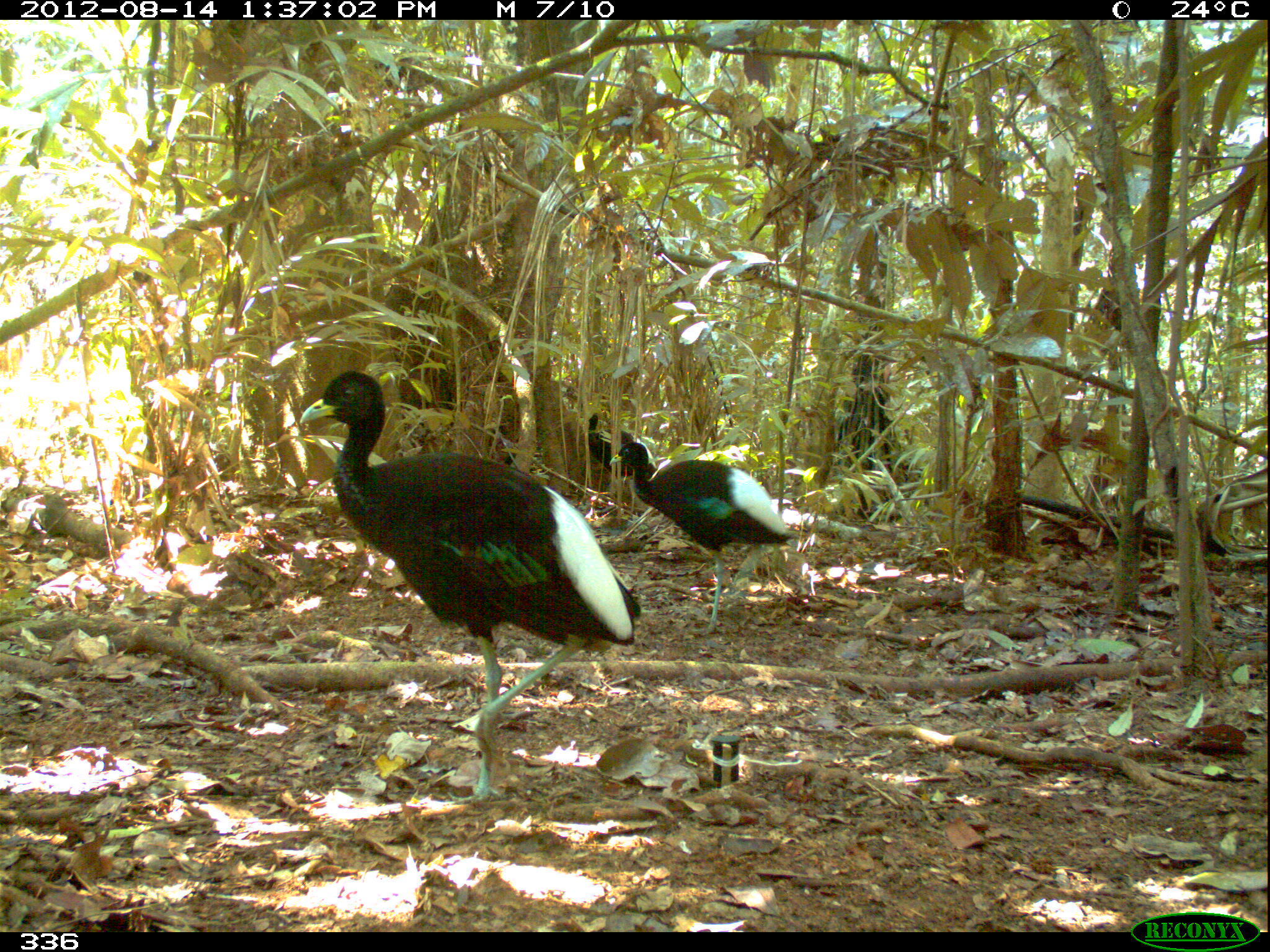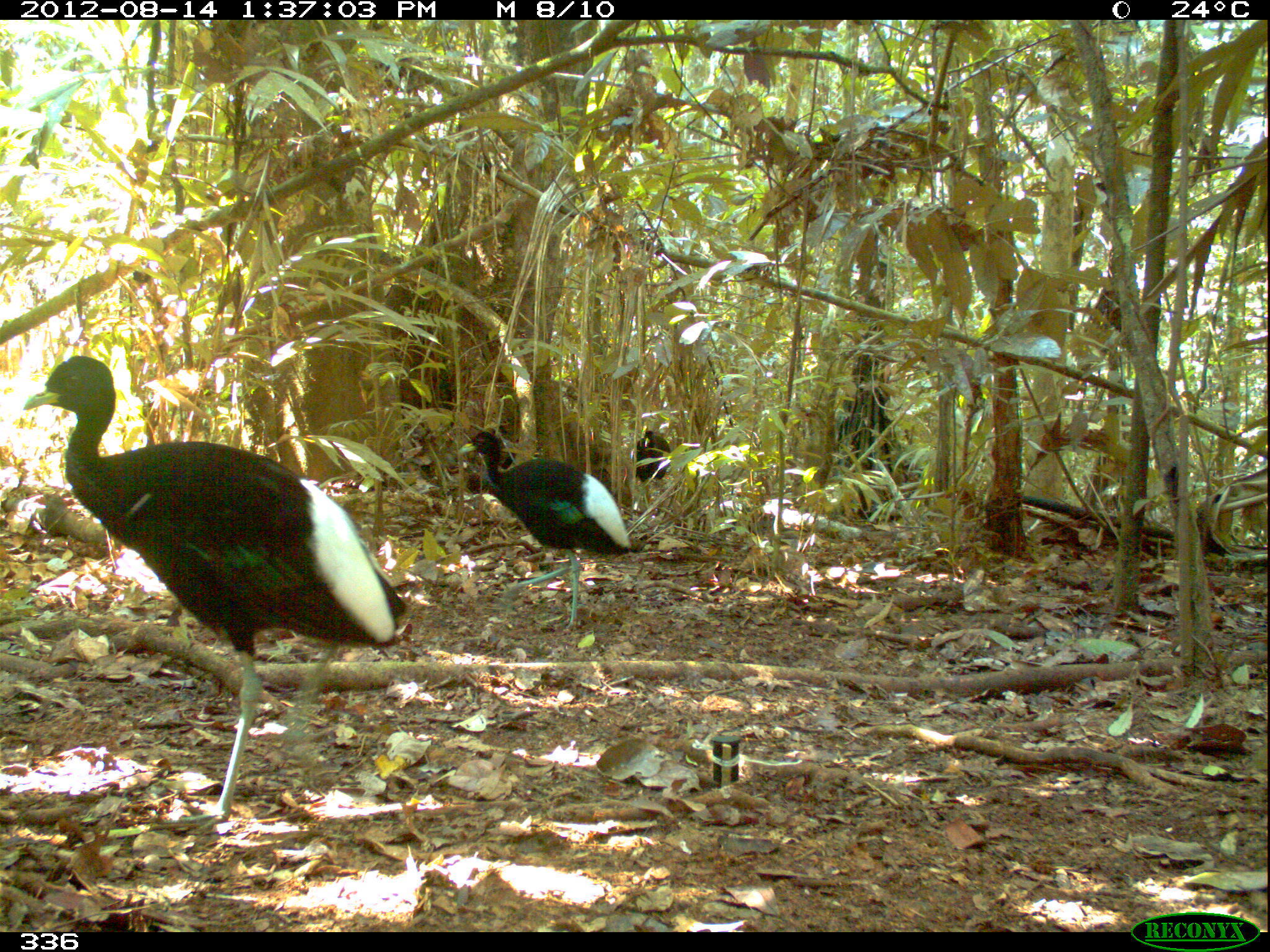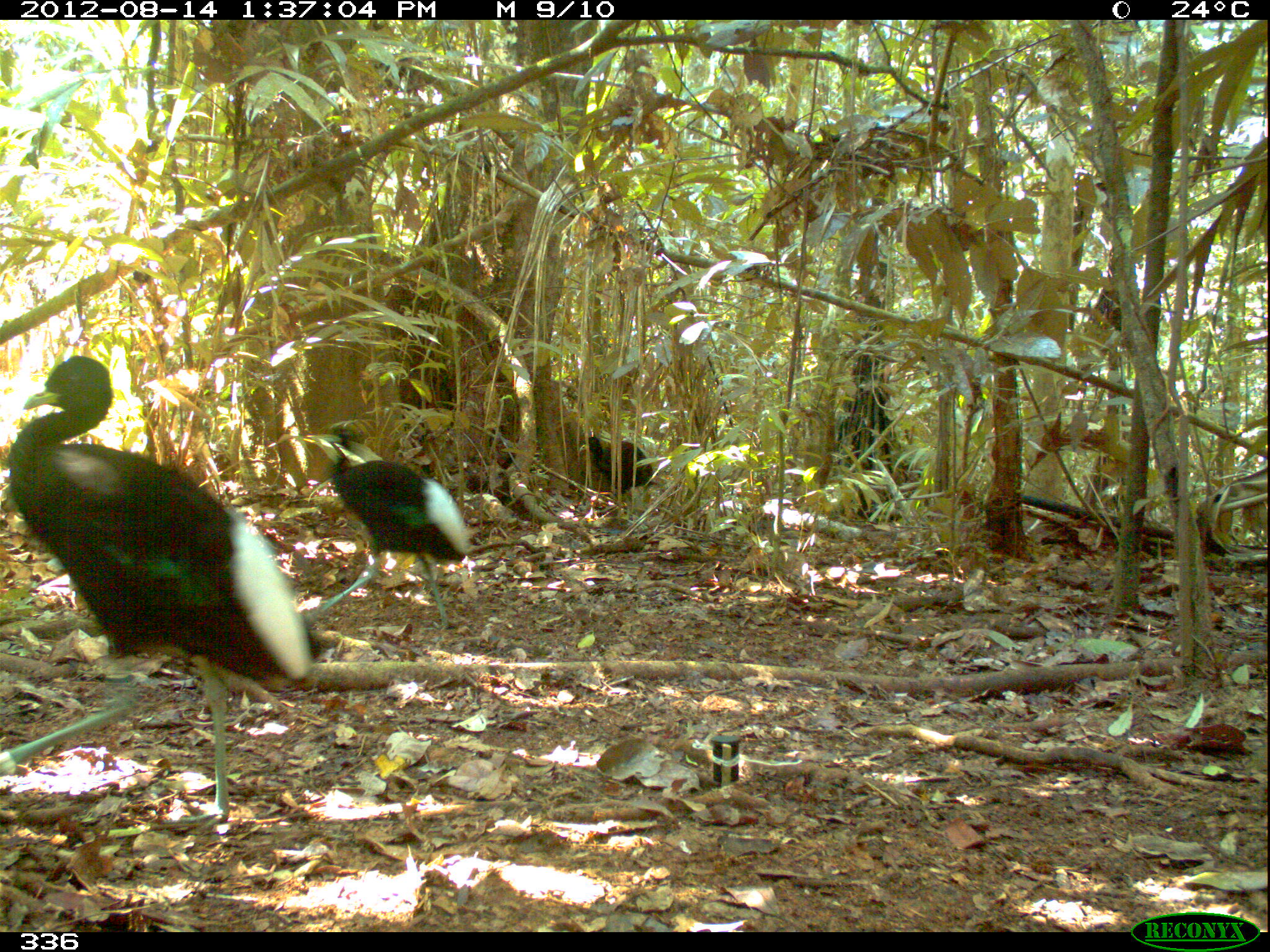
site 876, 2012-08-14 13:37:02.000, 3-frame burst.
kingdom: Animalia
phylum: Chordata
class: Aves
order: Gruiformes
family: Psophiidae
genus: Psophia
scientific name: Psophia leucoptera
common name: pale-winged trumpeter